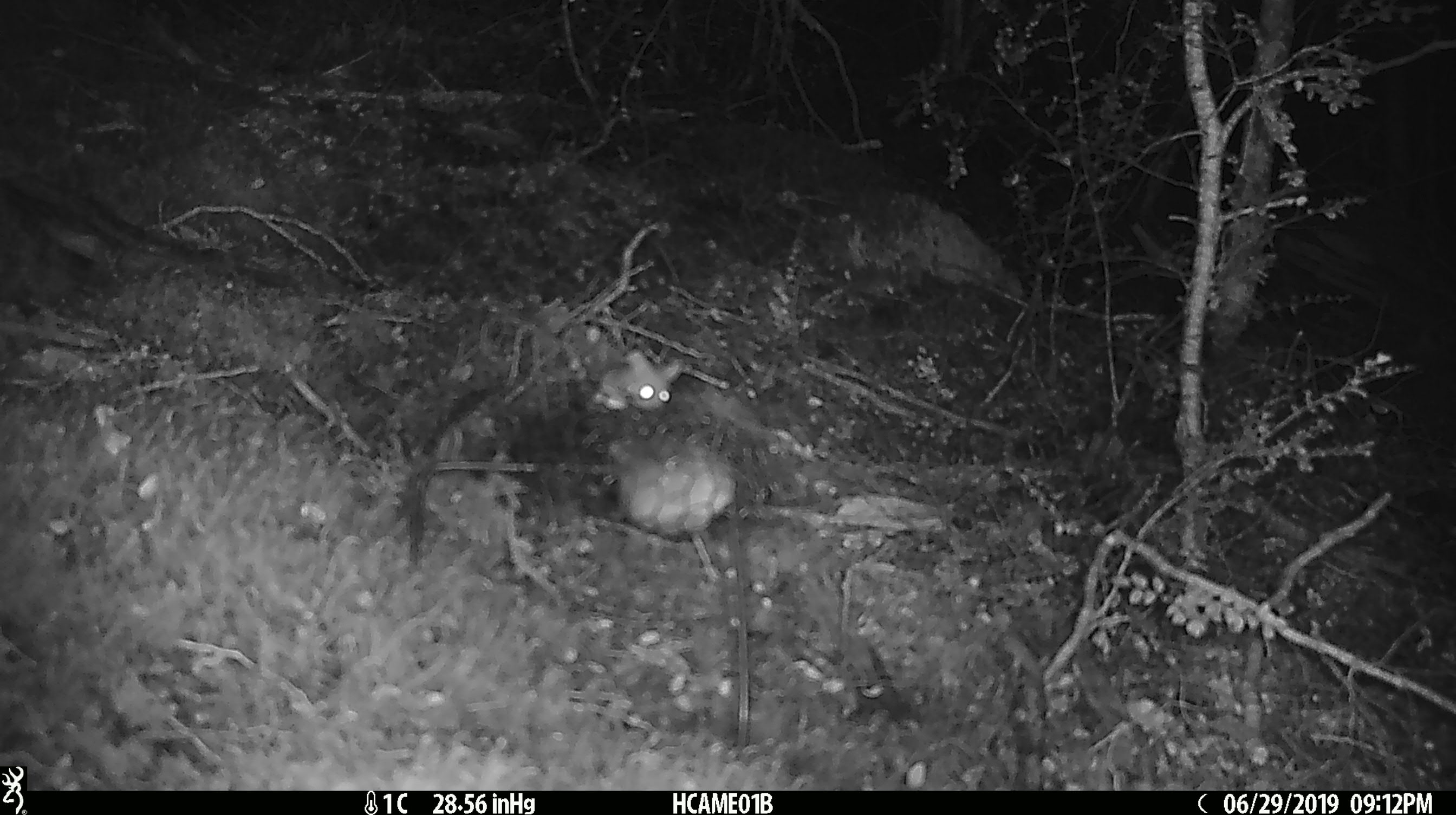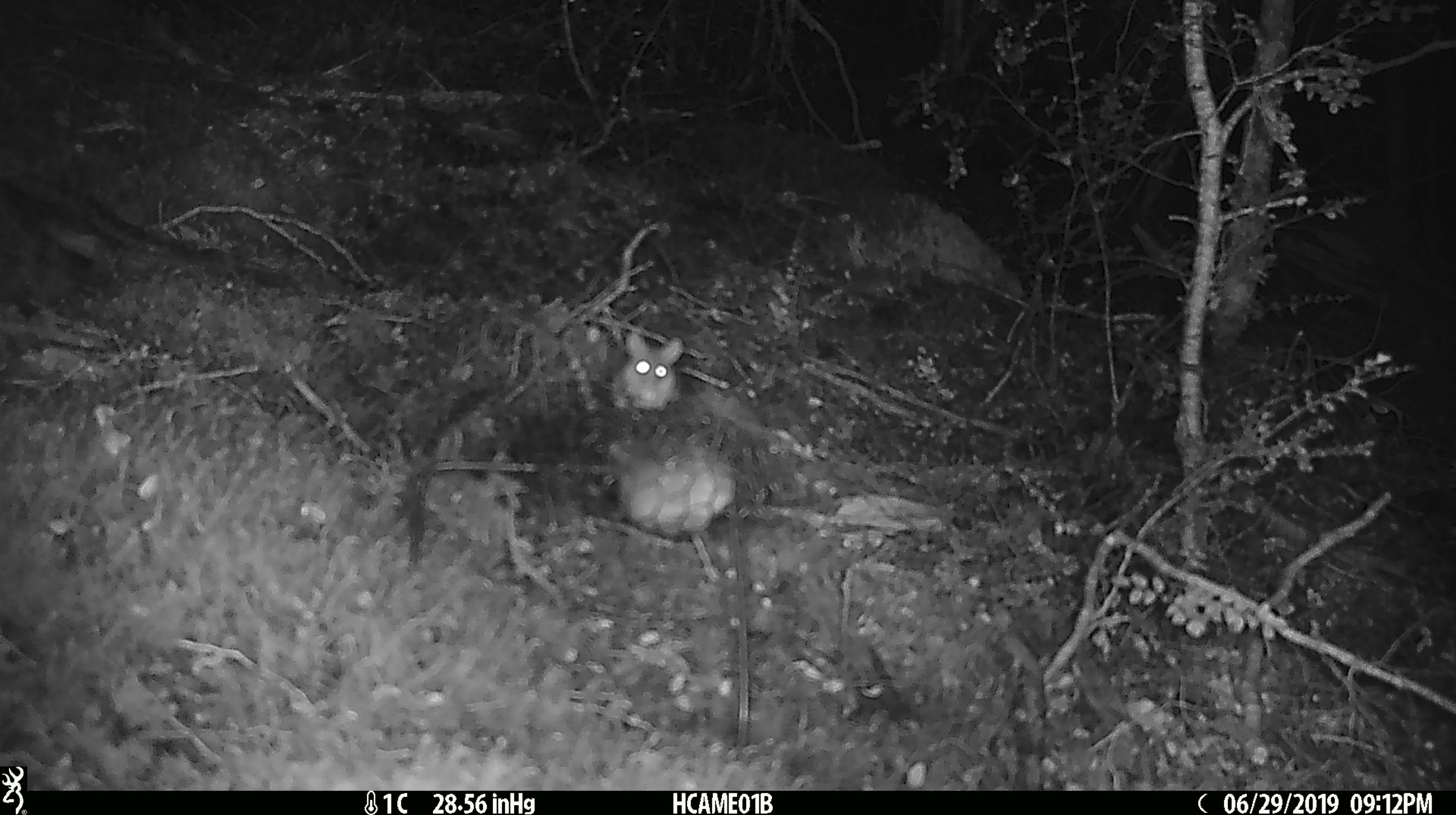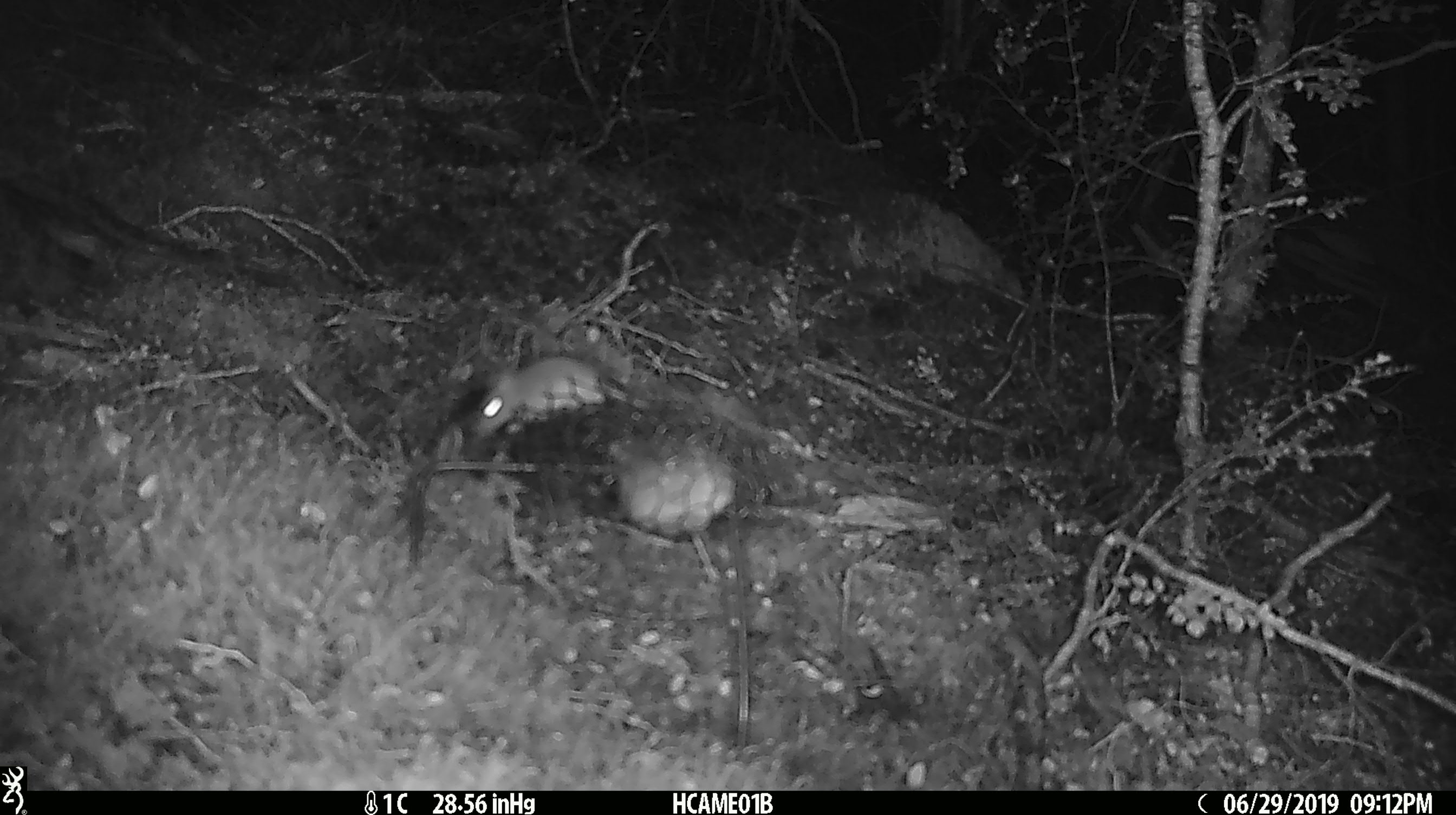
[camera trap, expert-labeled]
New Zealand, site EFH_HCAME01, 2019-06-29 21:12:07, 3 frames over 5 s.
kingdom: Animalia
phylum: Chordata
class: Mammalia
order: Rodentia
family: Muridae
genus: Mus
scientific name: Mus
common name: mouse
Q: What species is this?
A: Mouse (Mus).